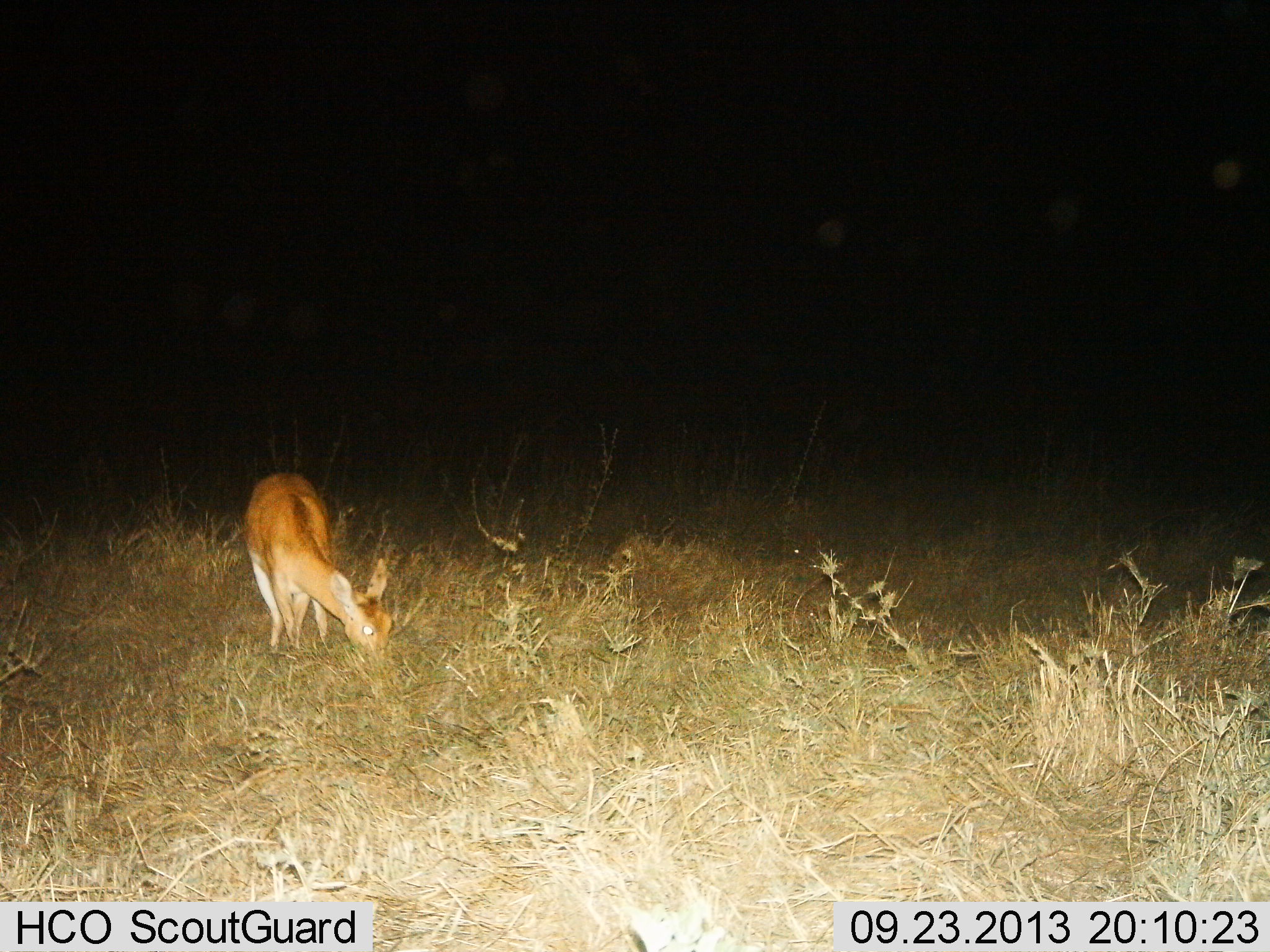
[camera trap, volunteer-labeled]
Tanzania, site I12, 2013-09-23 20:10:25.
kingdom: Animalia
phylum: Chordata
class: Mammalia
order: Artiodactyla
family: Bovidae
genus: Redunca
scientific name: Redunca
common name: reedbuck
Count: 1.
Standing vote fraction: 0%.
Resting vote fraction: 0%.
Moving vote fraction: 0%.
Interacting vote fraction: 0%.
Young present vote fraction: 0%.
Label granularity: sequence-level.